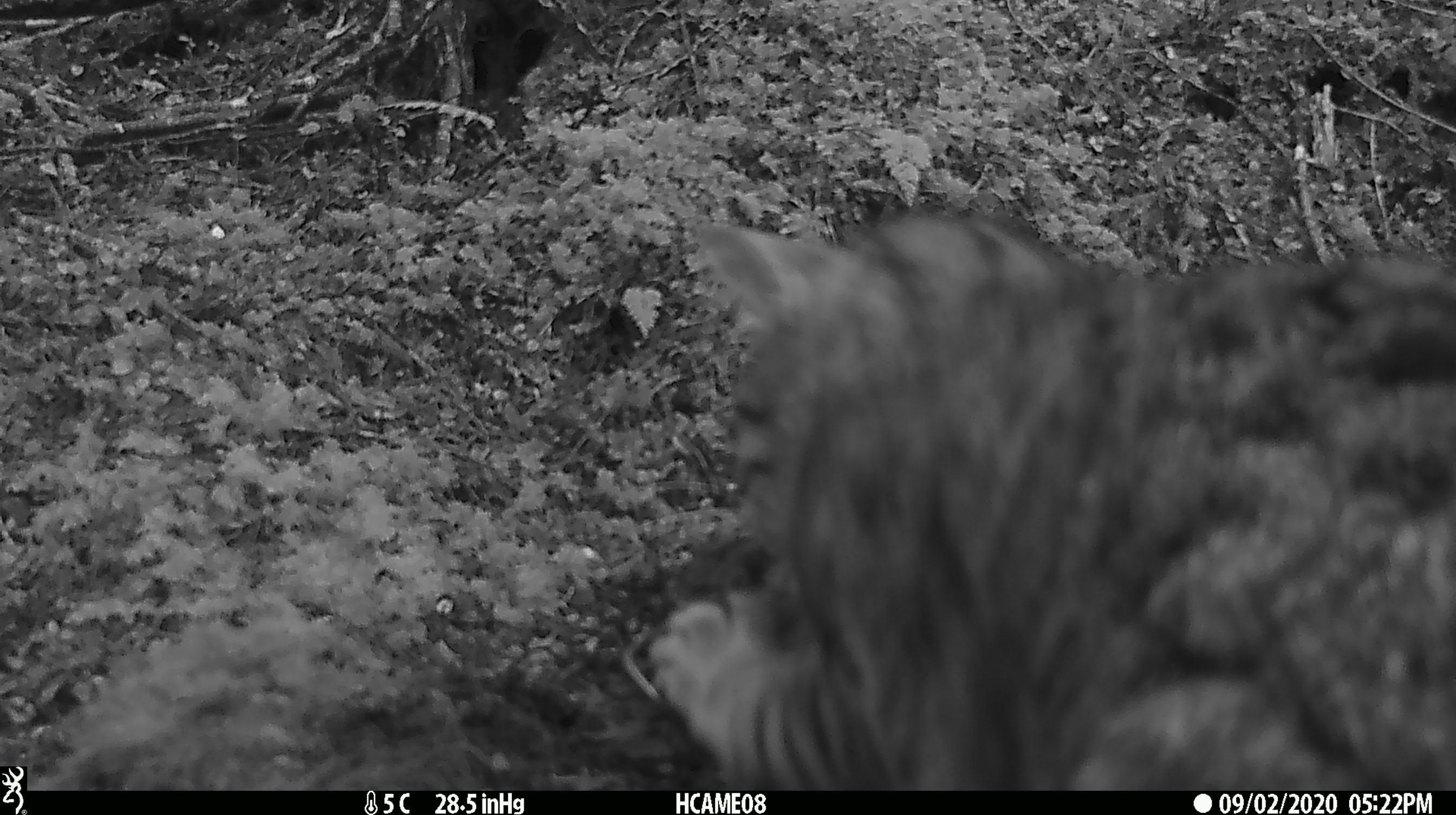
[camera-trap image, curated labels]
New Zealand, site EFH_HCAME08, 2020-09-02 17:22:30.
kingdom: Animalia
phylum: Chordata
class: Mammalia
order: Carnivora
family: Felidae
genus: Felis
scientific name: Felis catus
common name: domestic cat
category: cat